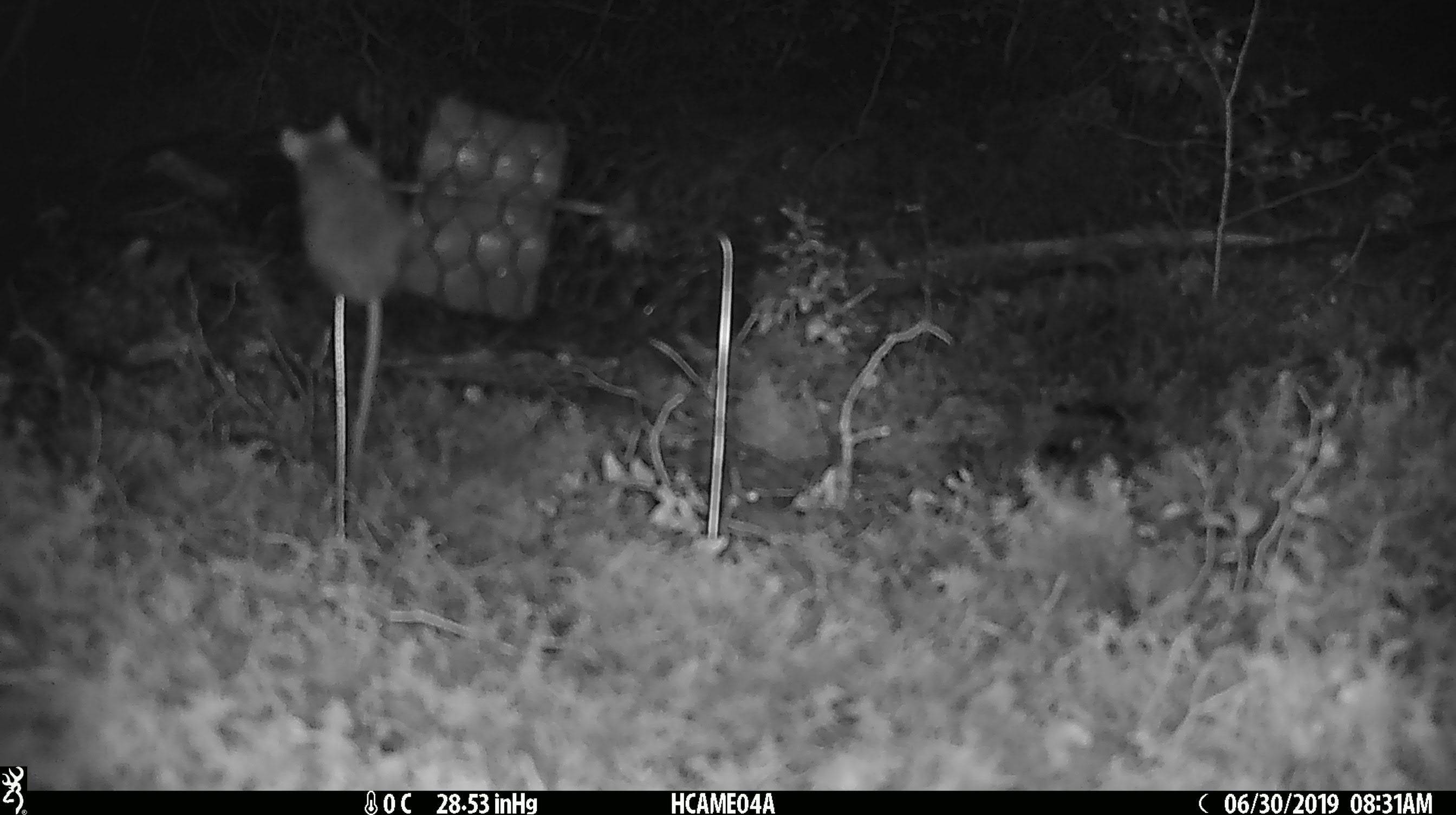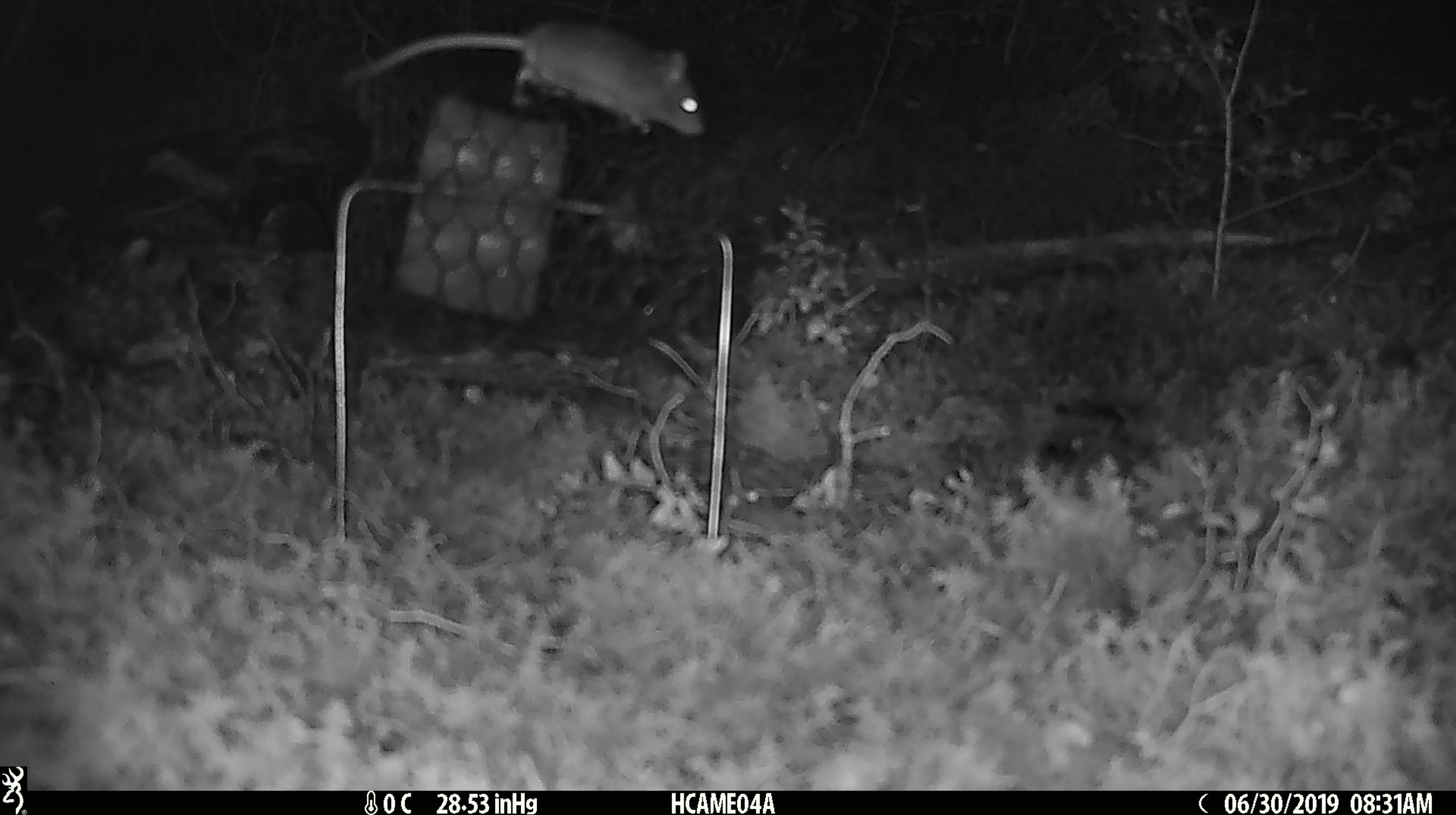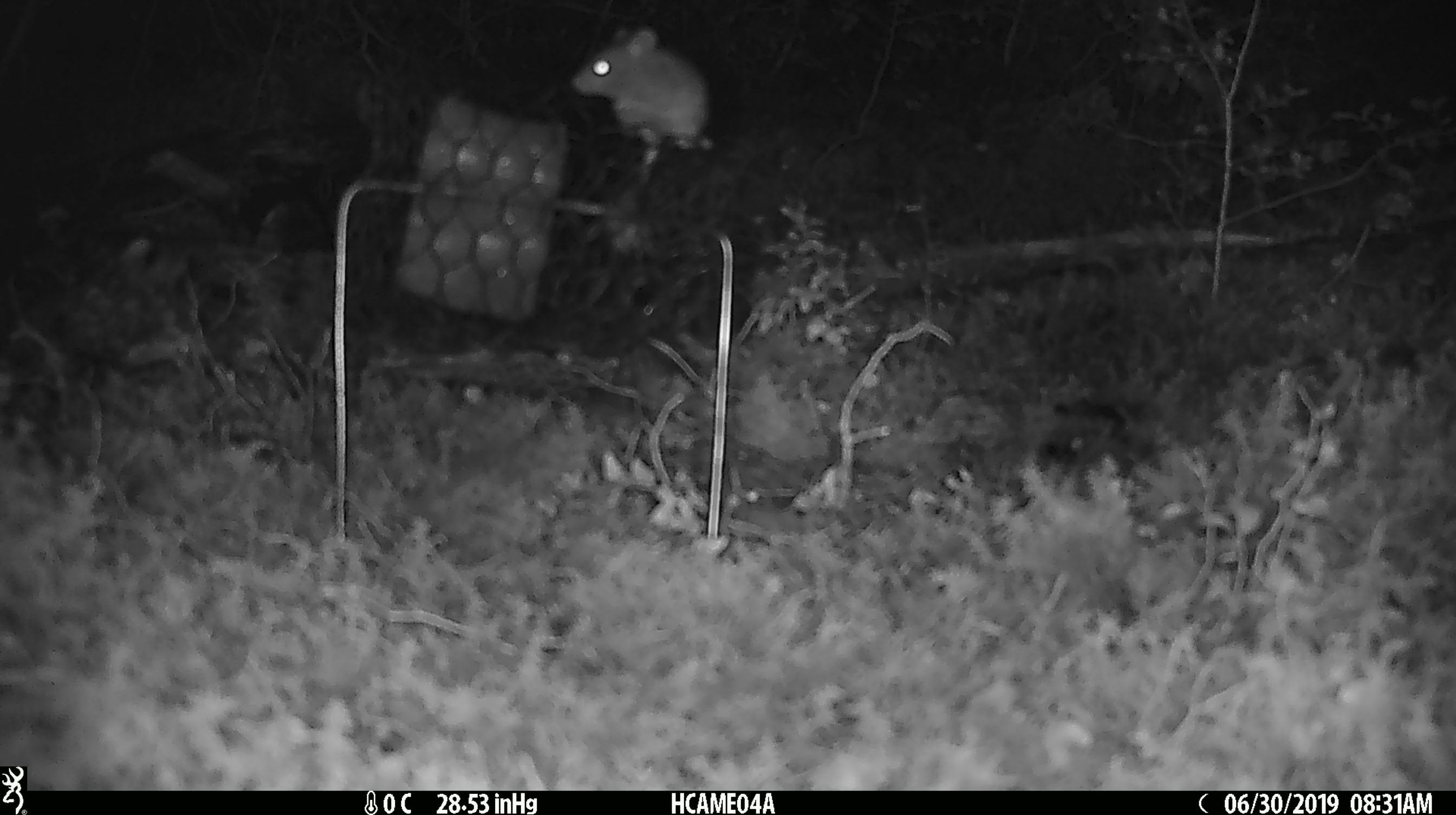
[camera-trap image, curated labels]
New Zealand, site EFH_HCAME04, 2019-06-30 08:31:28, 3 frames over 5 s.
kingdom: Animalia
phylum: Chordata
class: Mammalia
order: Rodentia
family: Muridae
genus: Mus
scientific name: Mus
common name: mouse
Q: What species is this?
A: Mouse (Mus).